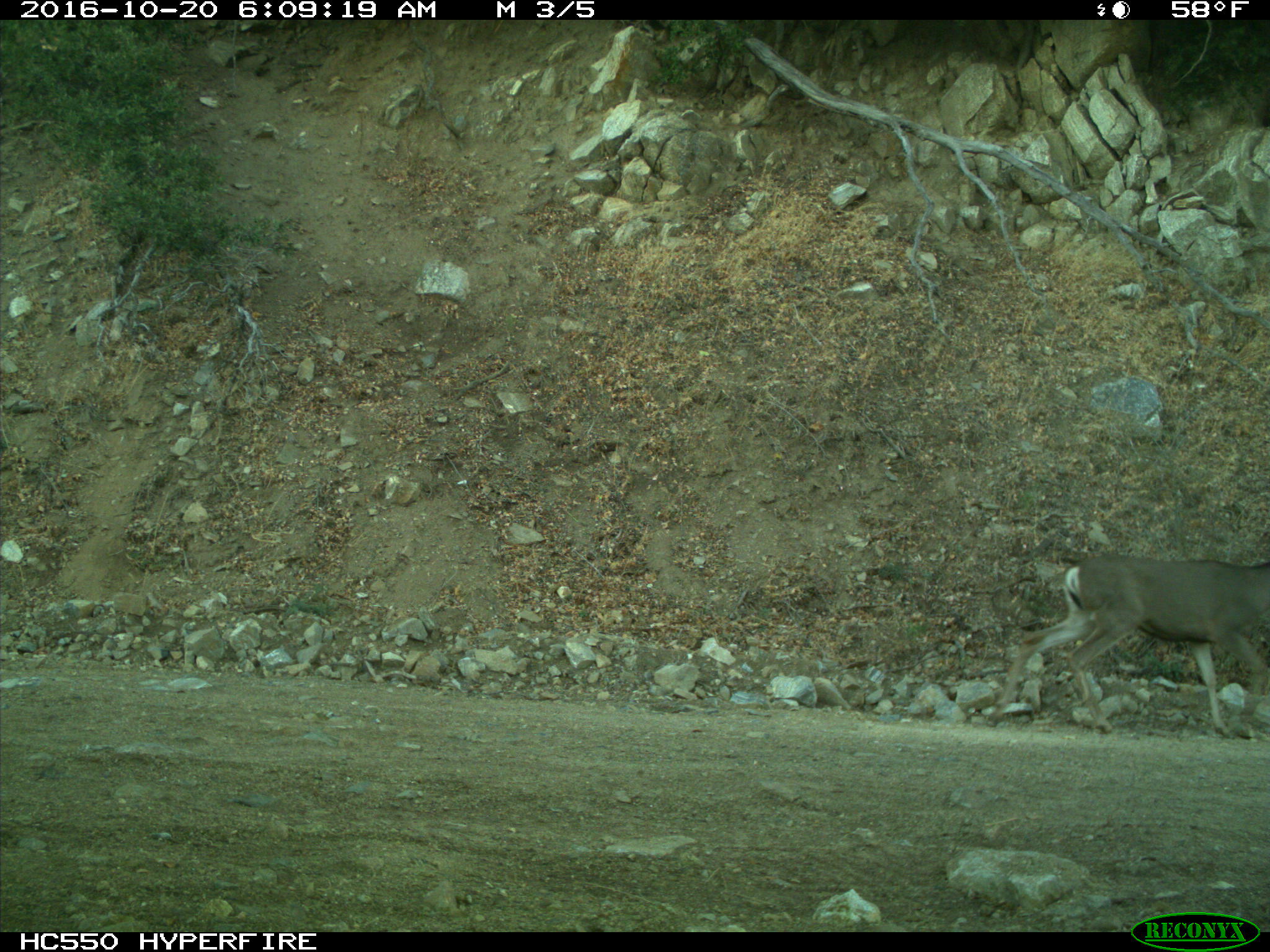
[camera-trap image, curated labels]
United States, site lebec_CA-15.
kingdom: Animalia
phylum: Chordata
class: Mammalia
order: Artiodactyla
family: Cervidae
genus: Odocoileus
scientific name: Odocoileus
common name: deer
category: unidentified deer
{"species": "unidentified deer (deer) (Odocoileus)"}